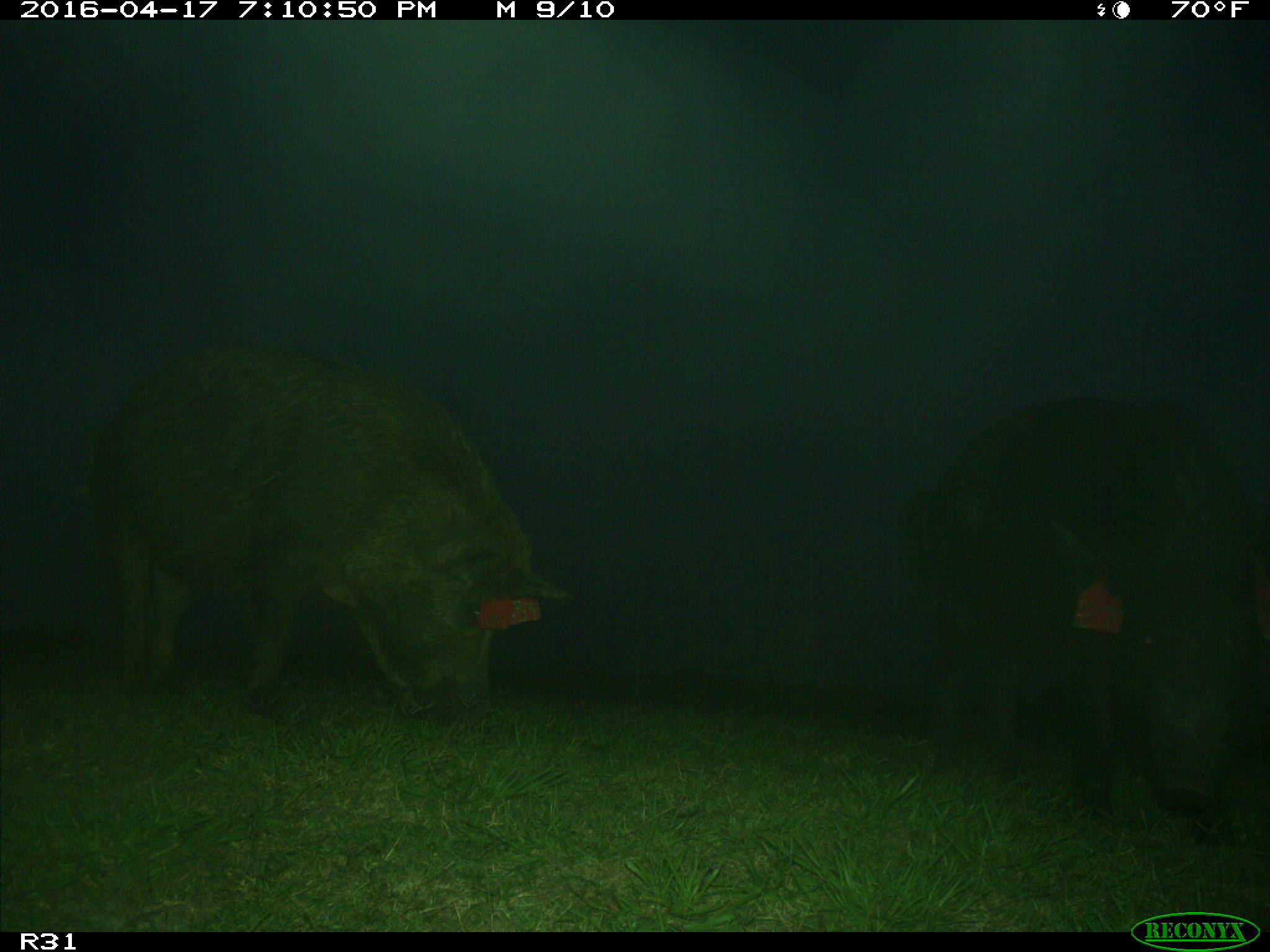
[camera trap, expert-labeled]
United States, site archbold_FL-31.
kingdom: Animalia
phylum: Chordata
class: Mammalia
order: Artiodactyla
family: Suidae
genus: Sus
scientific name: Sus scrofa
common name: wild boar